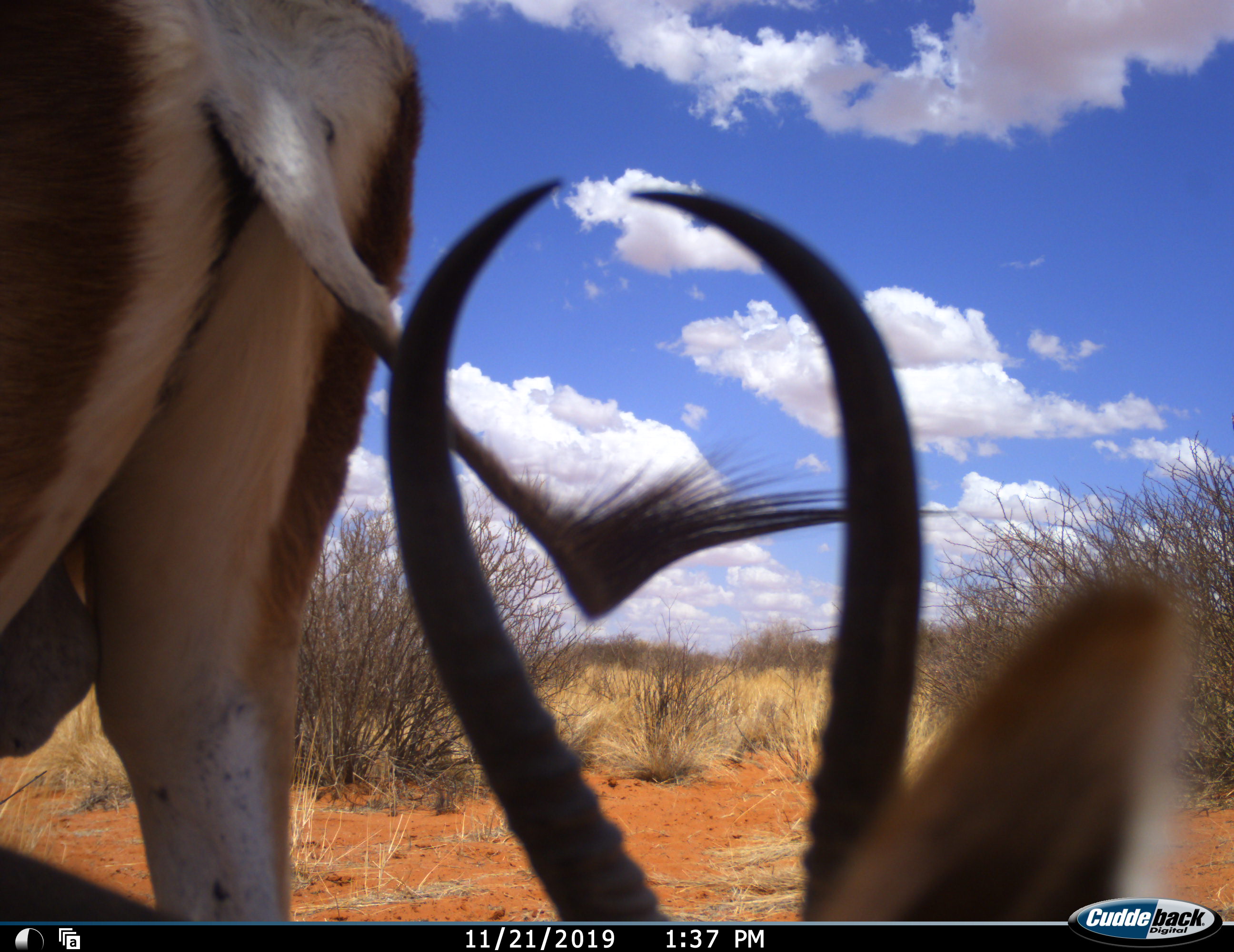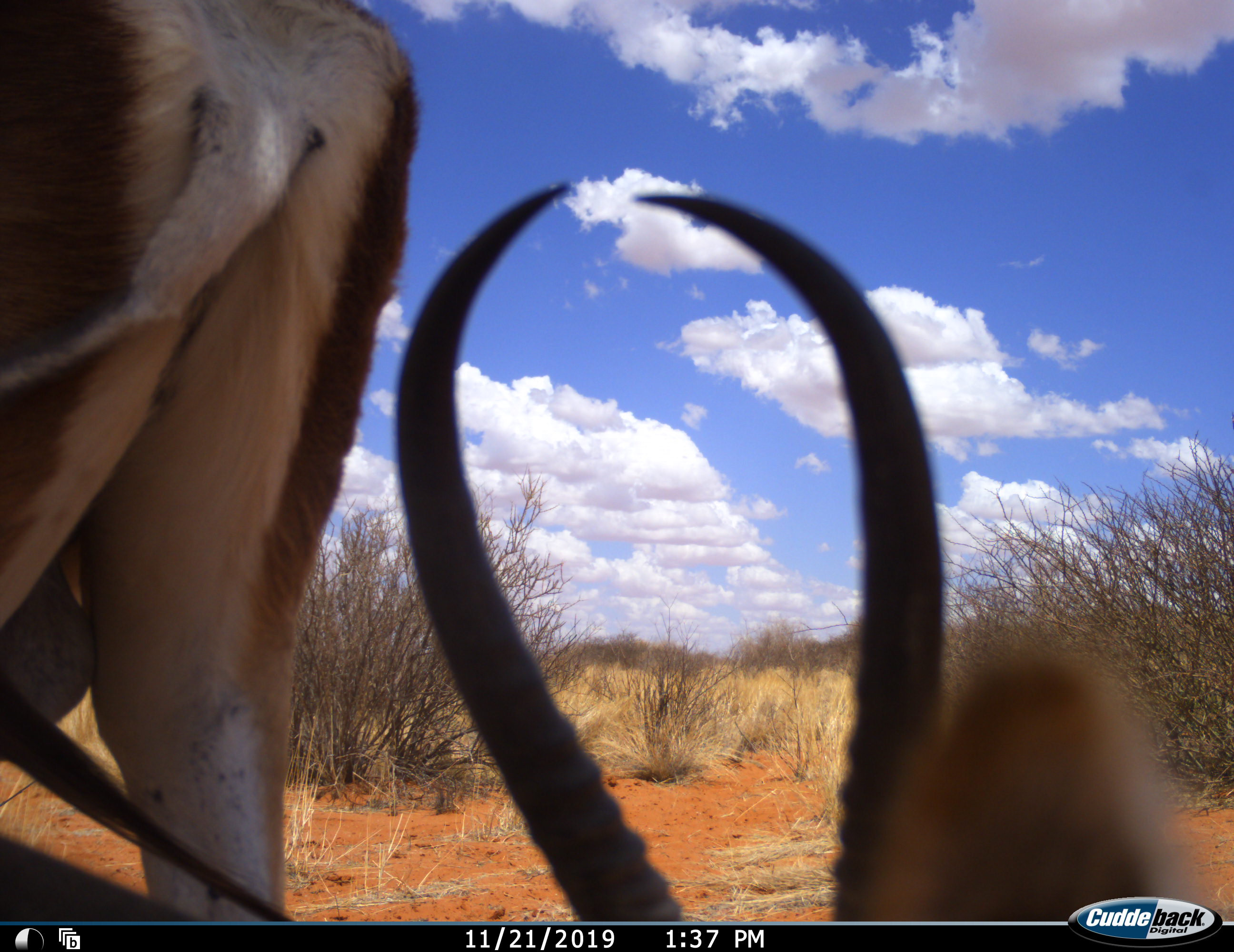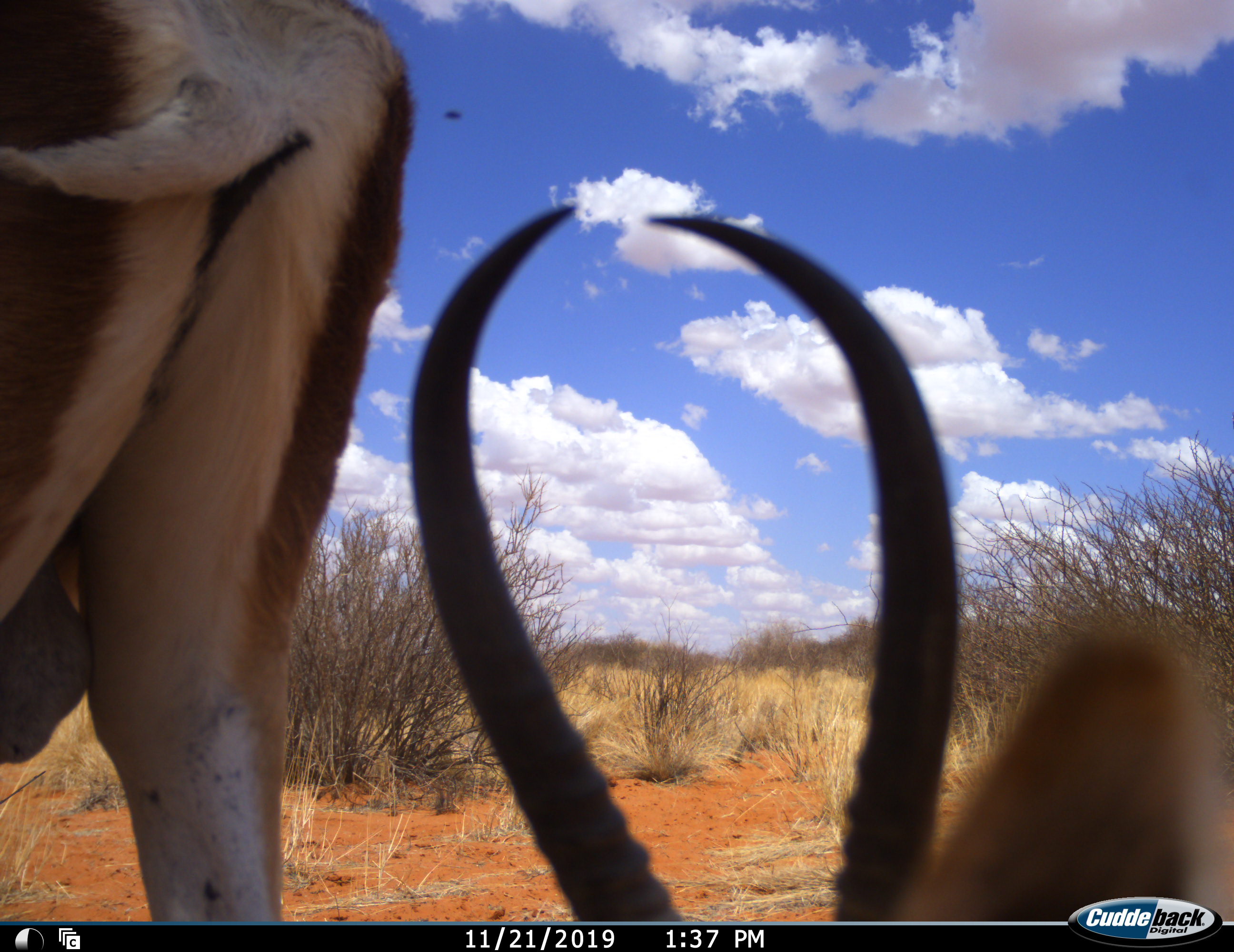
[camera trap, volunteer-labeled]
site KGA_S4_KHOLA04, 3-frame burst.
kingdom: Animalia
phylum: Chordata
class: Mammalia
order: Artiodactyla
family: Bovidae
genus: Antidorcas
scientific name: Antidorcas marsupialis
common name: springbok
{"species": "springbok (Antidorcas marsupialis)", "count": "2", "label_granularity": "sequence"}